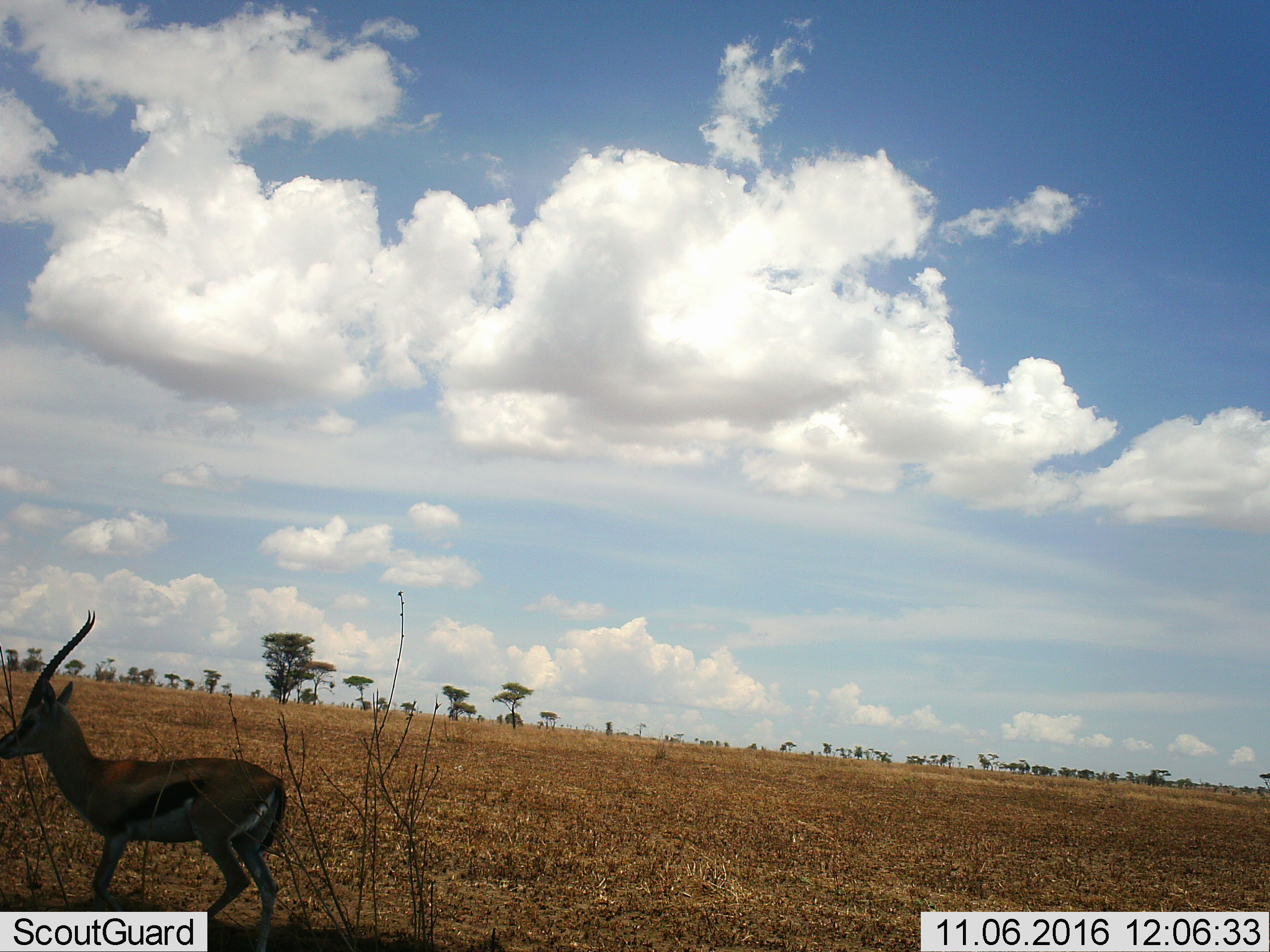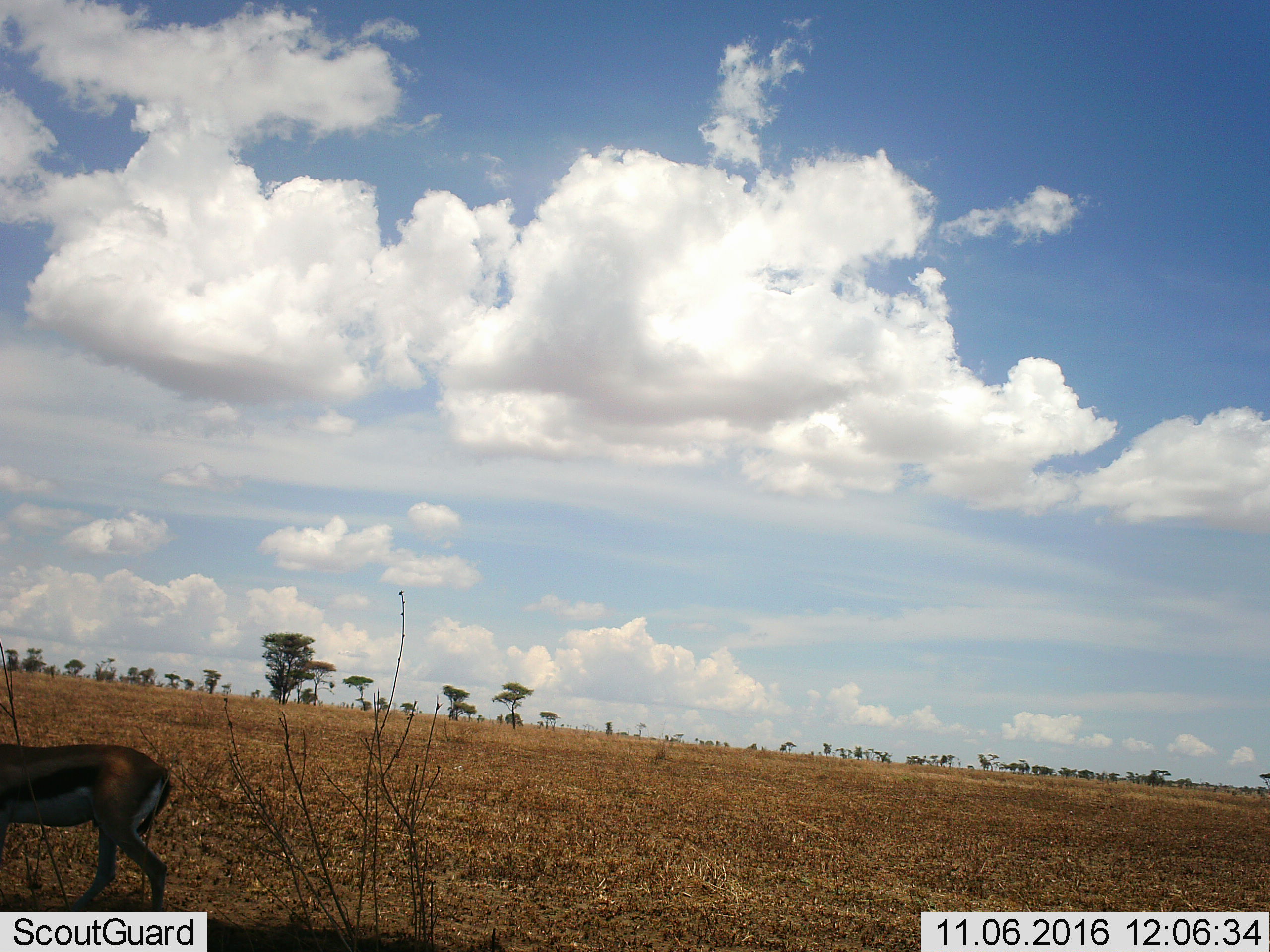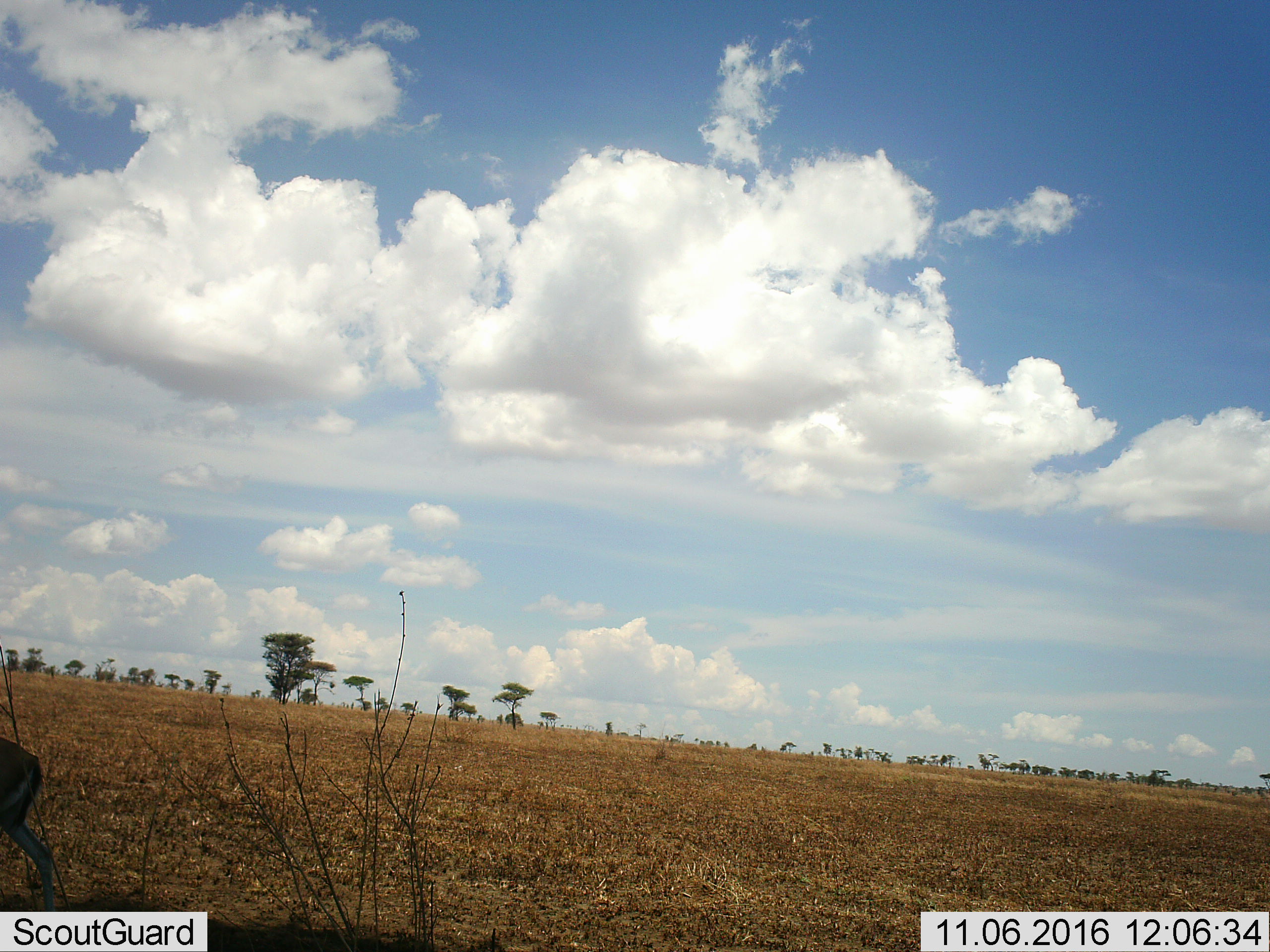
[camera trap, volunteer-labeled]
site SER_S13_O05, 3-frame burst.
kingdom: Animalia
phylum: Chordata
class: Mammalia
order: Artiodactyla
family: Bovidae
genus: Eudorcas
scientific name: Eudorcas thomsonii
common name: thomson's gazelle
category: gazellethomsons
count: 1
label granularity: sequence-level